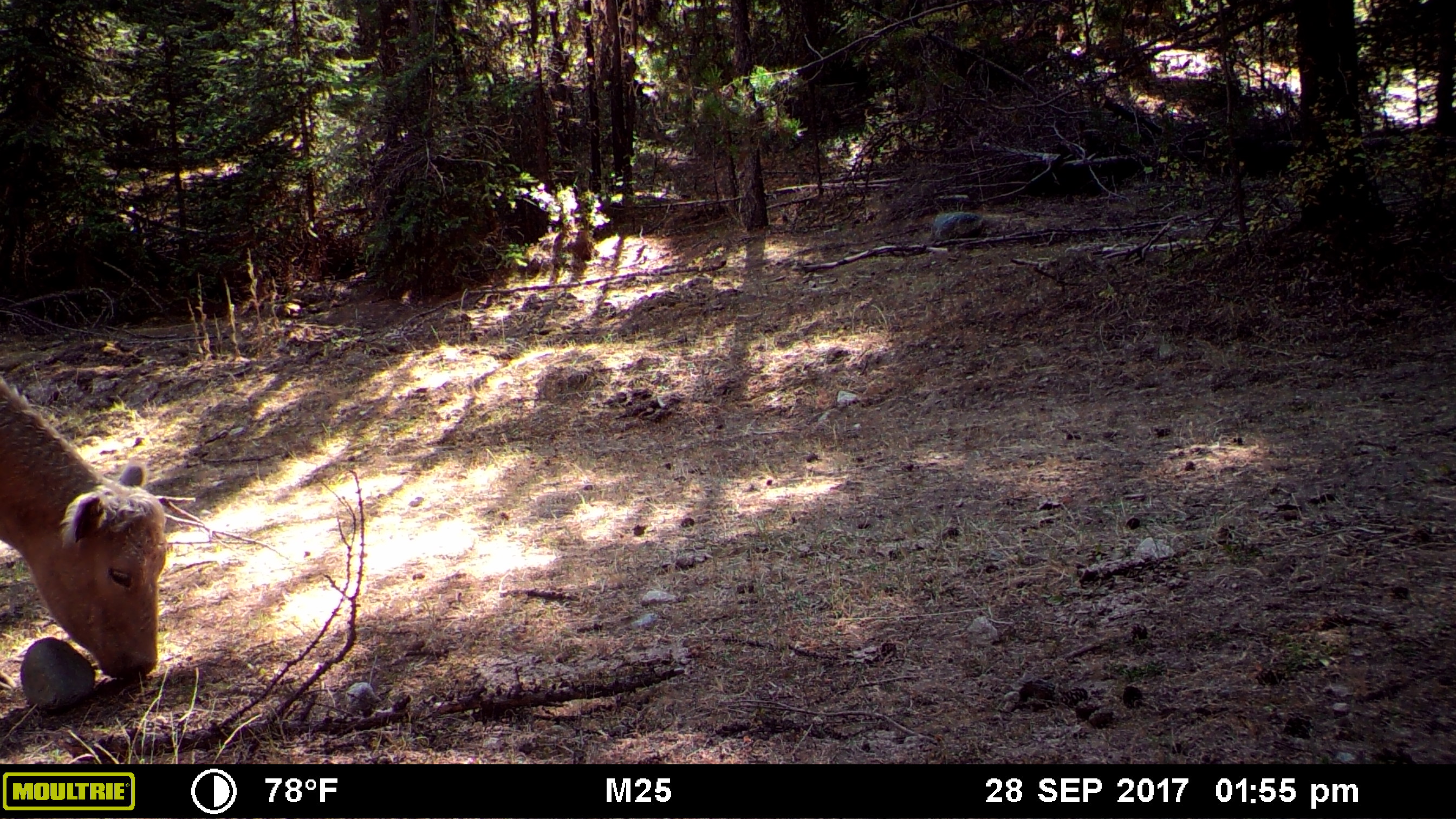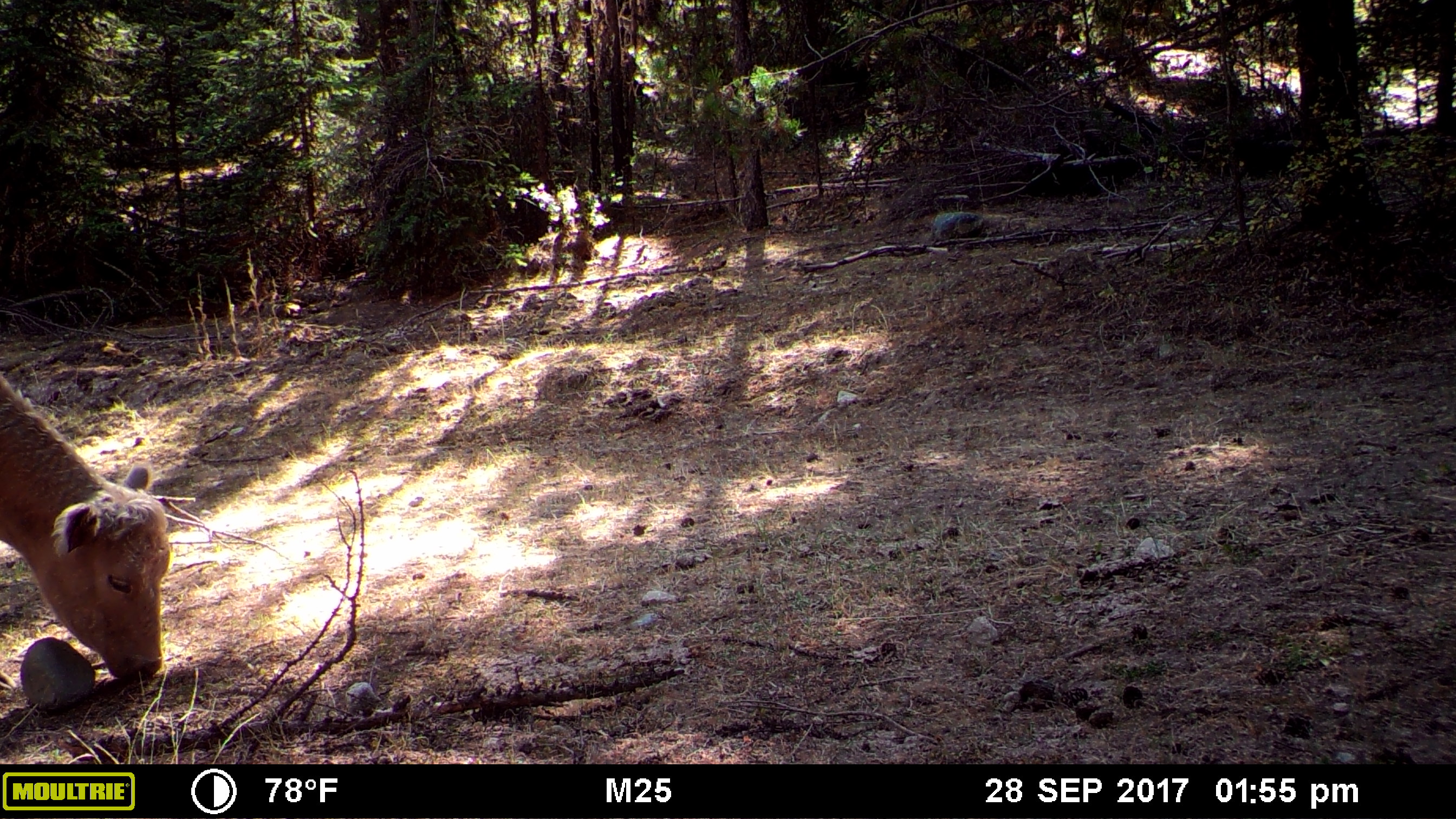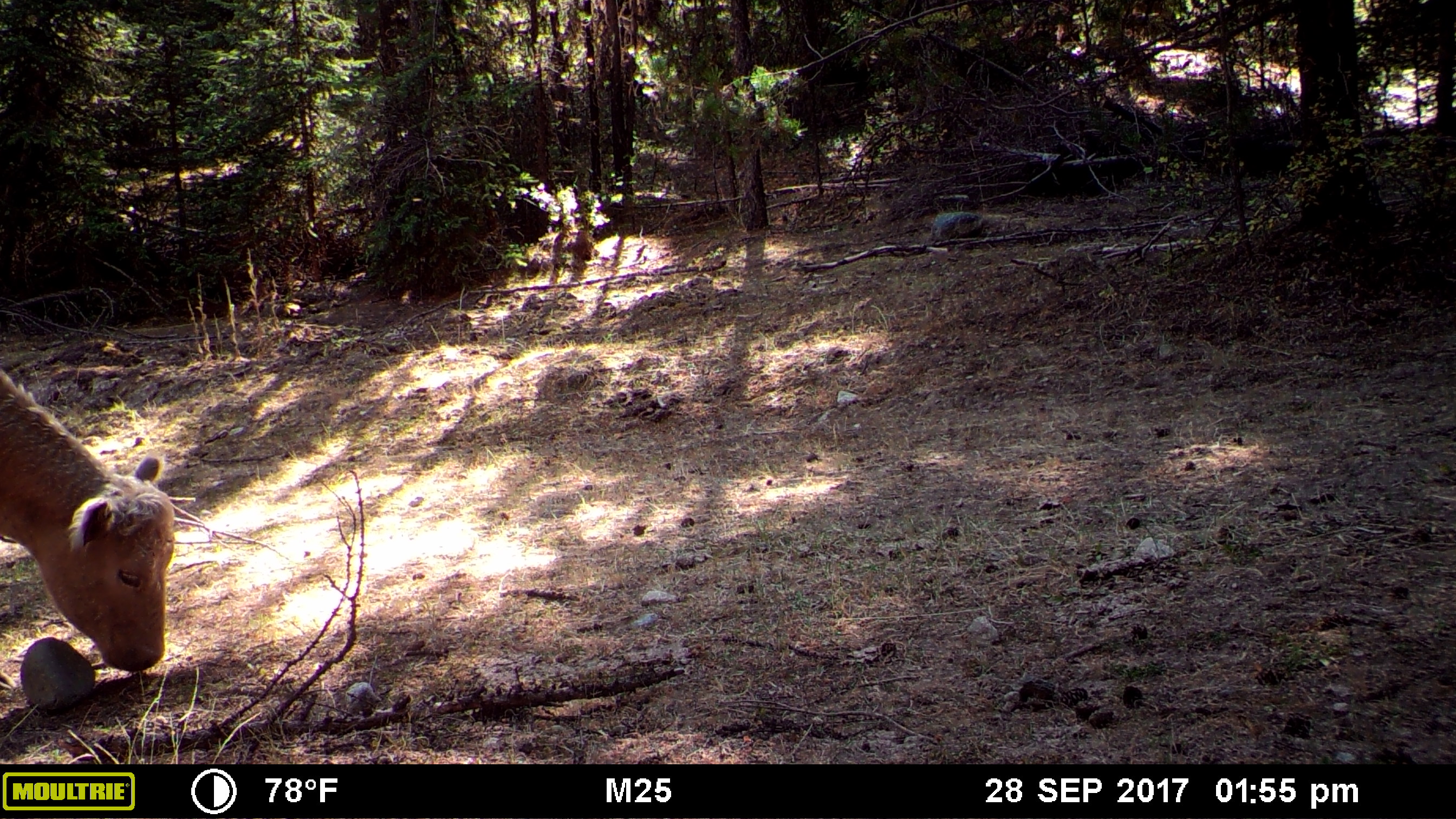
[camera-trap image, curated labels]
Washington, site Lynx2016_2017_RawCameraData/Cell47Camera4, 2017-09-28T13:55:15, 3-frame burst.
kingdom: Animalia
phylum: Chordata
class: Mammalia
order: Artiodactyla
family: Bovidae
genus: Bos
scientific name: Bos taurus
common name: domestic cattle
Domestic cattle (Bos taurus). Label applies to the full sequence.